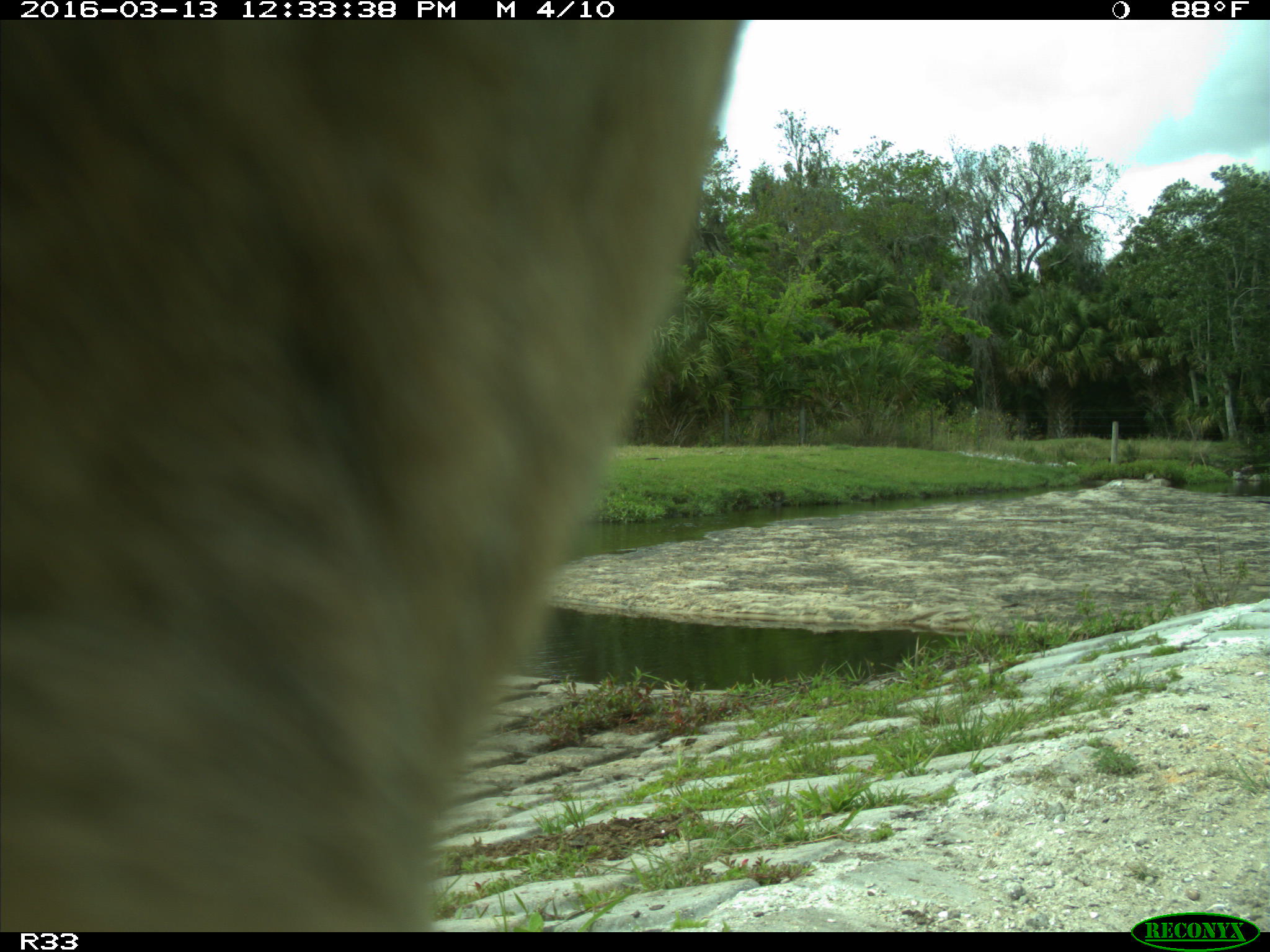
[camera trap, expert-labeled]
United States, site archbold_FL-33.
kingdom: Animalia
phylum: Chordata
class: Mammalia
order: Artiodactyla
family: Bovidae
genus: Bos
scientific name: Bos taurus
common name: domestic cow